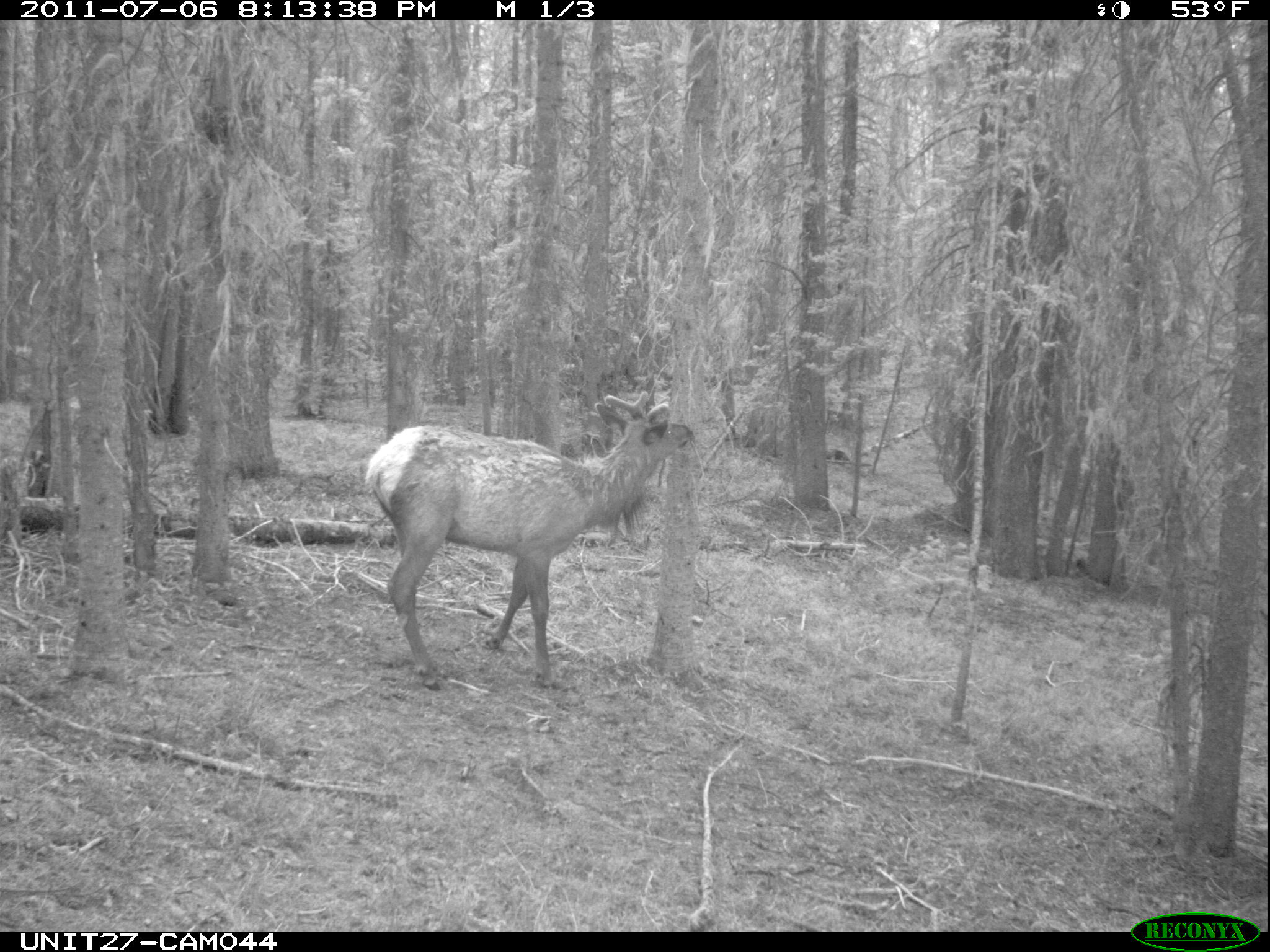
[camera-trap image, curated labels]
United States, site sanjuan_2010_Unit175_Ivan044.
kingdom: Animalia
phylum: Chordata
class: Mammalia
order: Artiodactyla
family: Cervidae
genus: Cervus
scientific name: Cervus elaphus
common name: red deer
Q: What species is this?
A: Cervus elaphus (red deer).